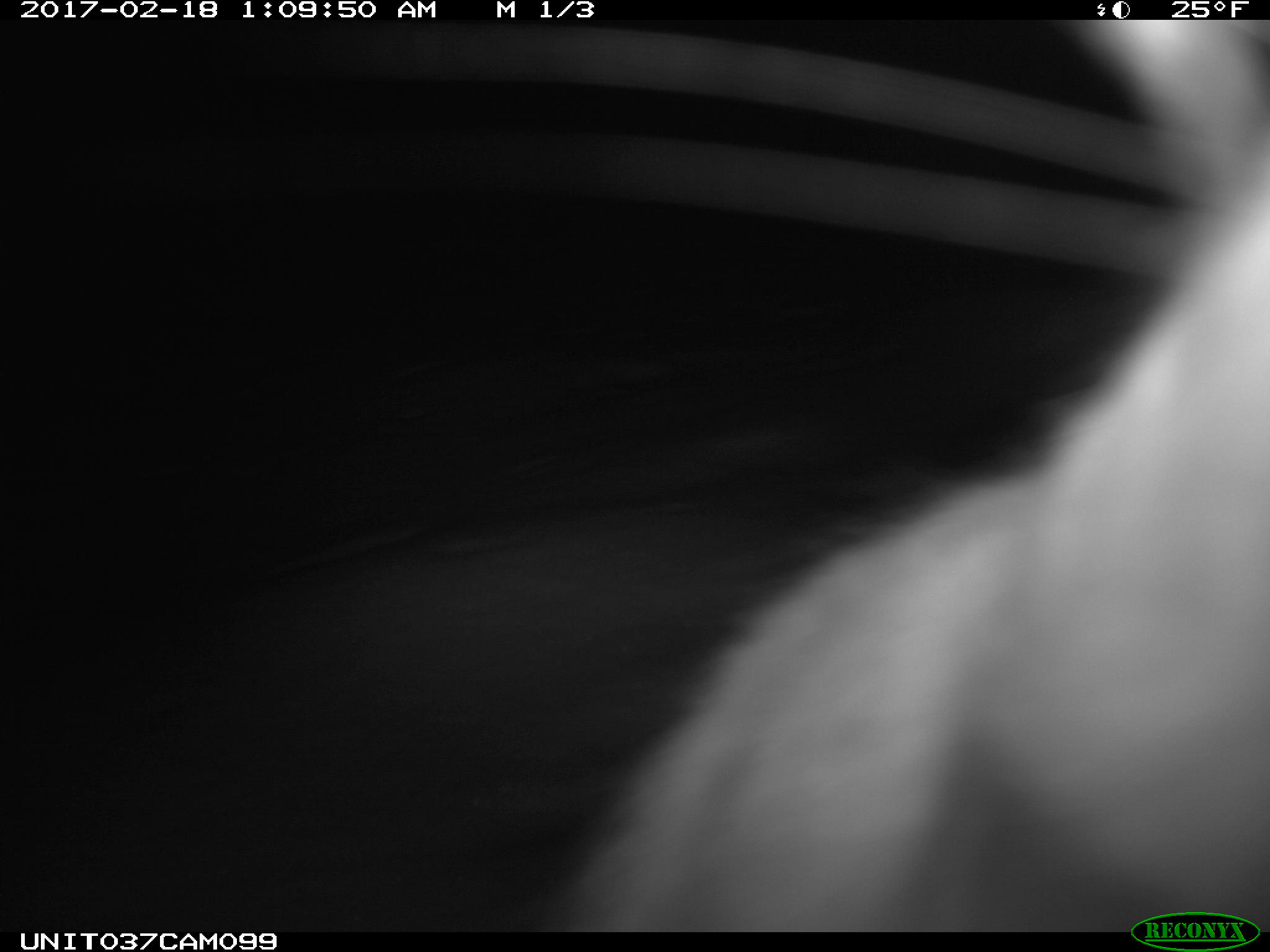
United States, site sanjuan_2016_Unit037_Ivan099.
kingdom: Animalia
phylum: Chordata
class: Mammalia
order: Lagomorpha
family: Leporidae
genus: Lepus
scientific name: Lepus americanus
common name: snowshoe hare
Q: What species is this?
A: Lepus americanus (snowshoe hare).